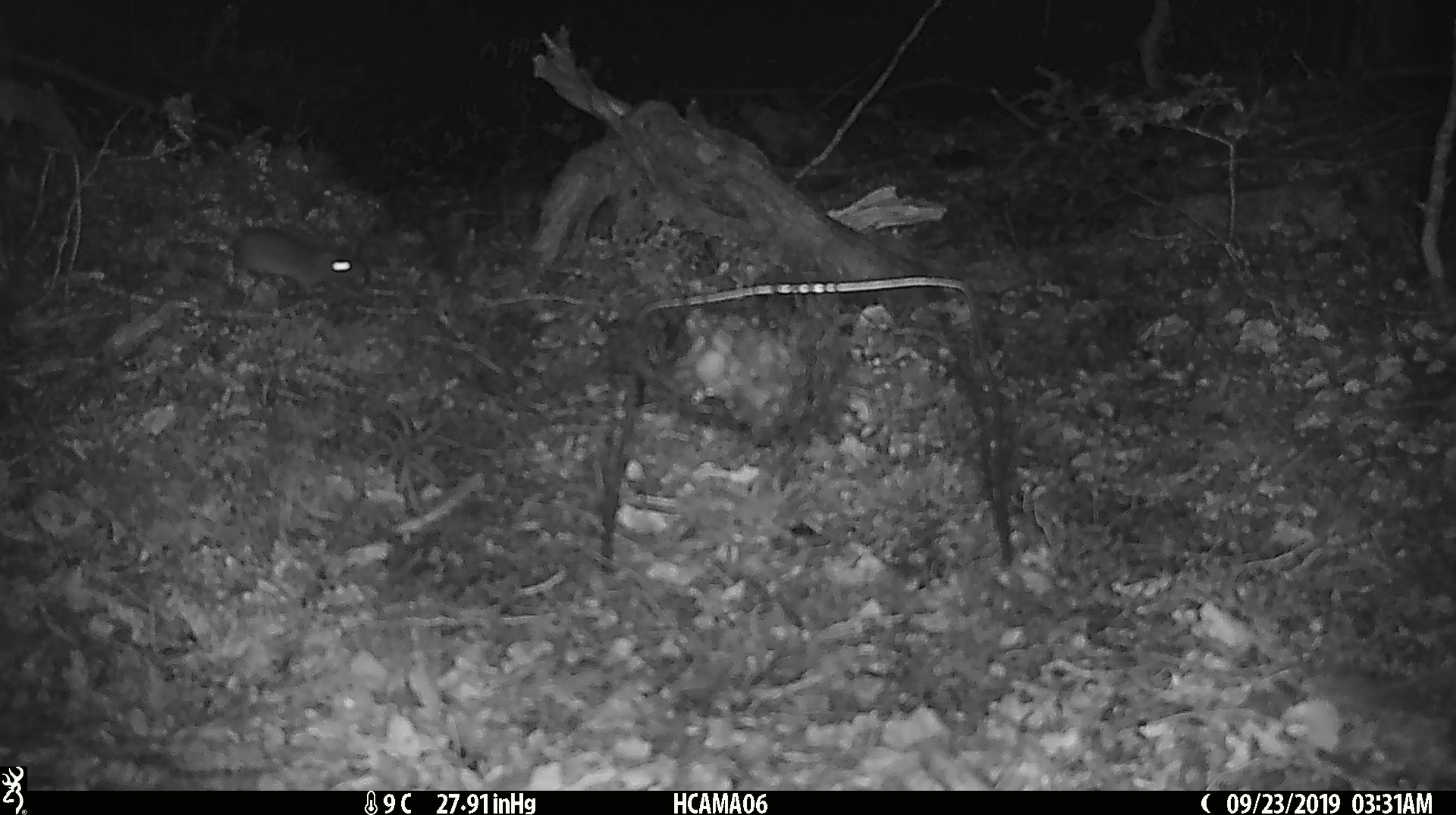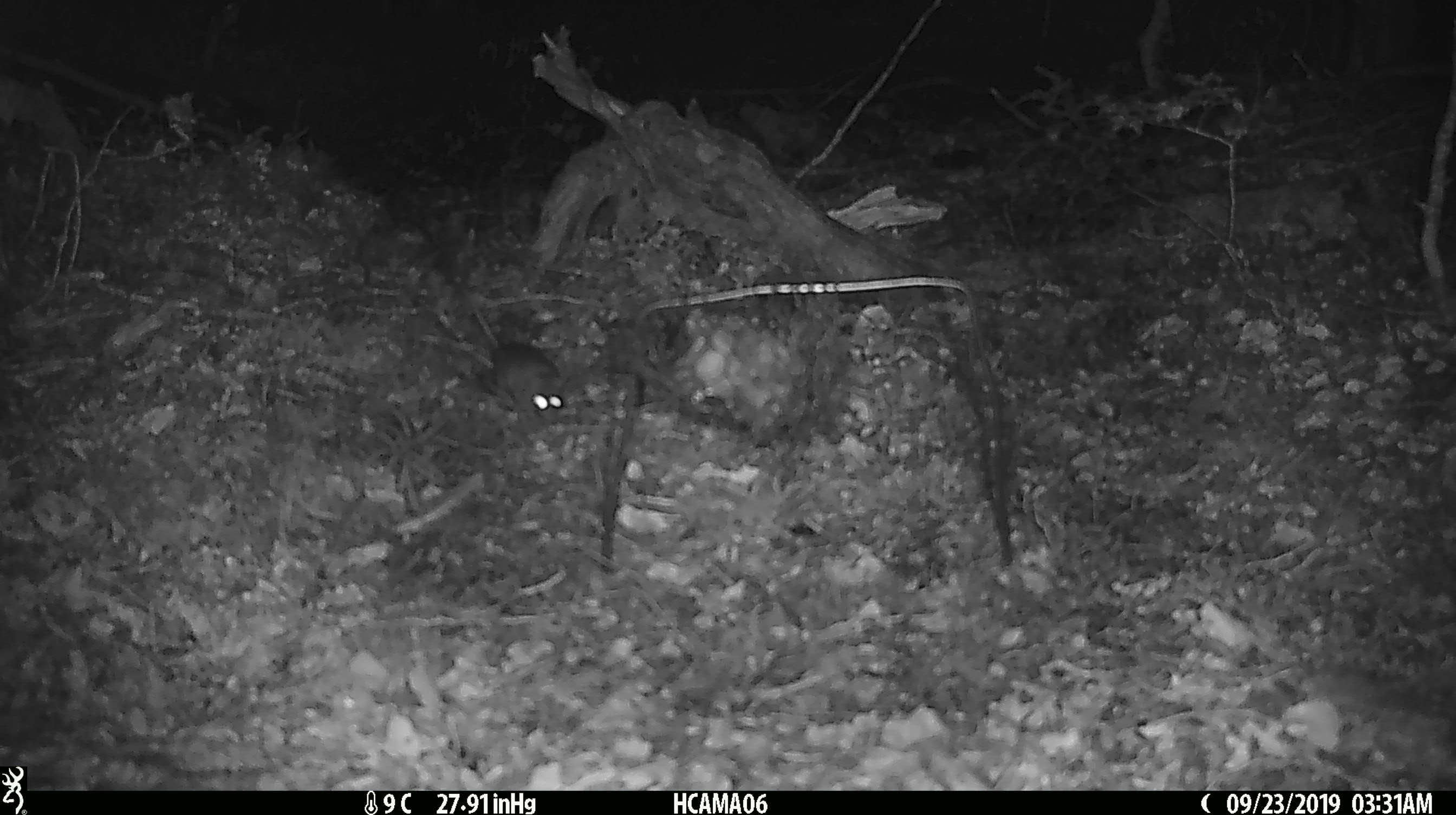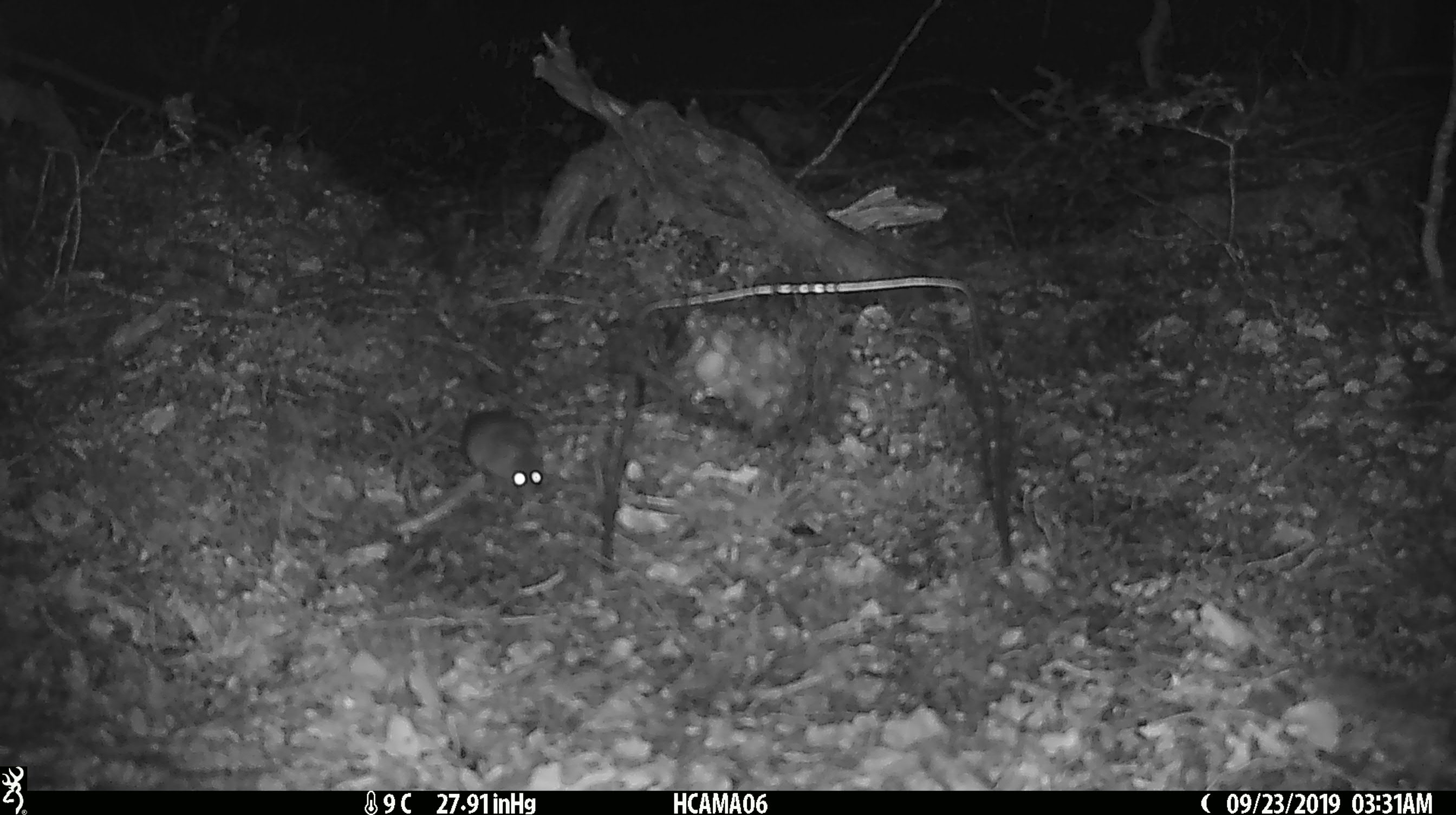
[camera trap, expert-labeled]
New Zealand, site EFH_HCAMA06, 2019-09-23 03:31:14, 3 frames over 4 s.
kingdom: Animalia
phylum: Chordata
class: Mammalia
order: Rodentia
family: Muridae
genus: Mus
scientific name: Mus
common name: mouse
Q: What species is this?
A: Mouse (Mus).